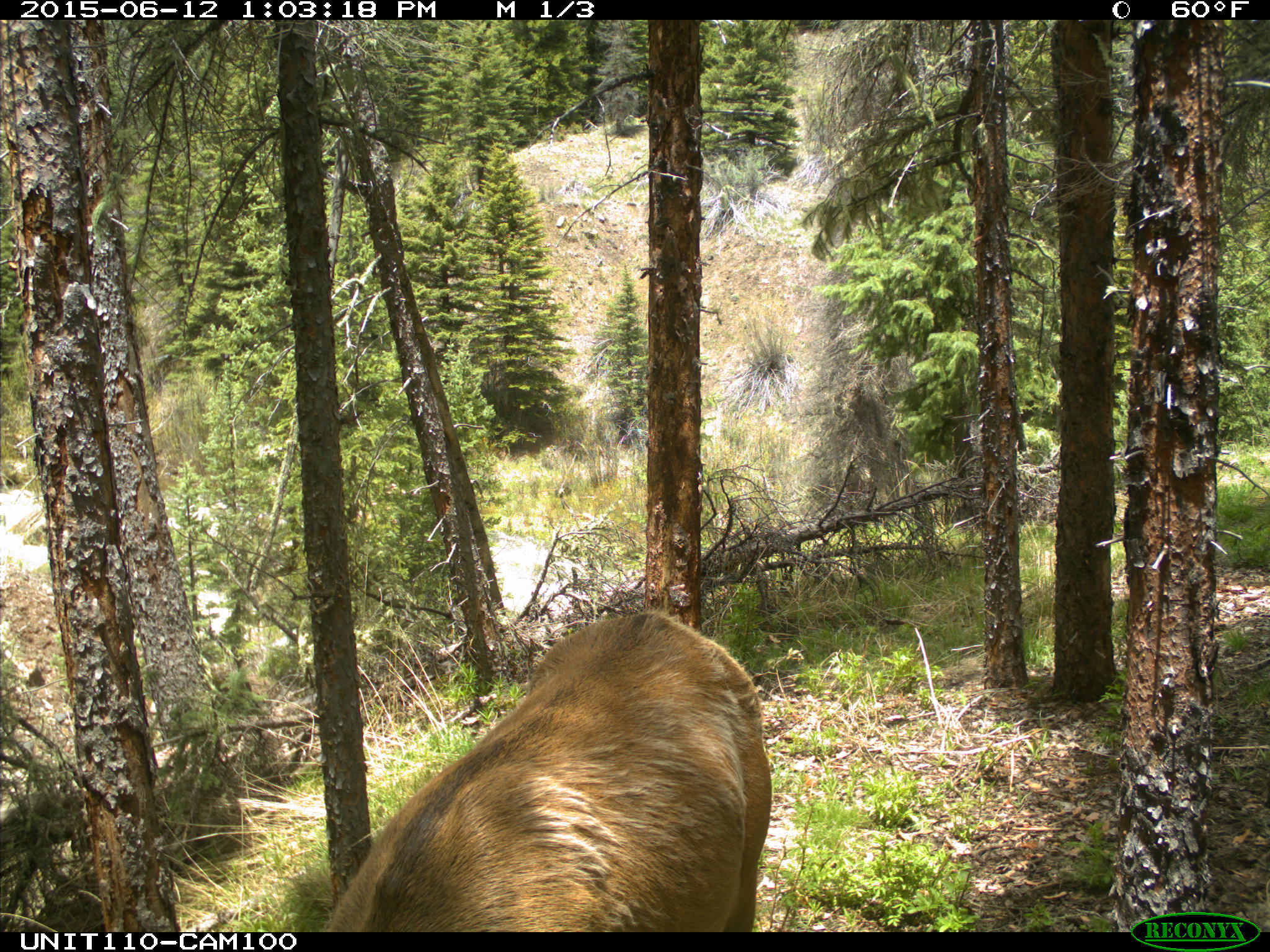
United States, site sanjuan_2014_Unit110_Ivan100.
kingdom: Animalia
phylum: Chordata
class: Mammalia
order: Artiodactyla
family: Cervidae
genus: Cervus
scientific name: Cervus elaphus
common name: red deer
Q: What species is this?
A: Cervus elaphus (red deer).